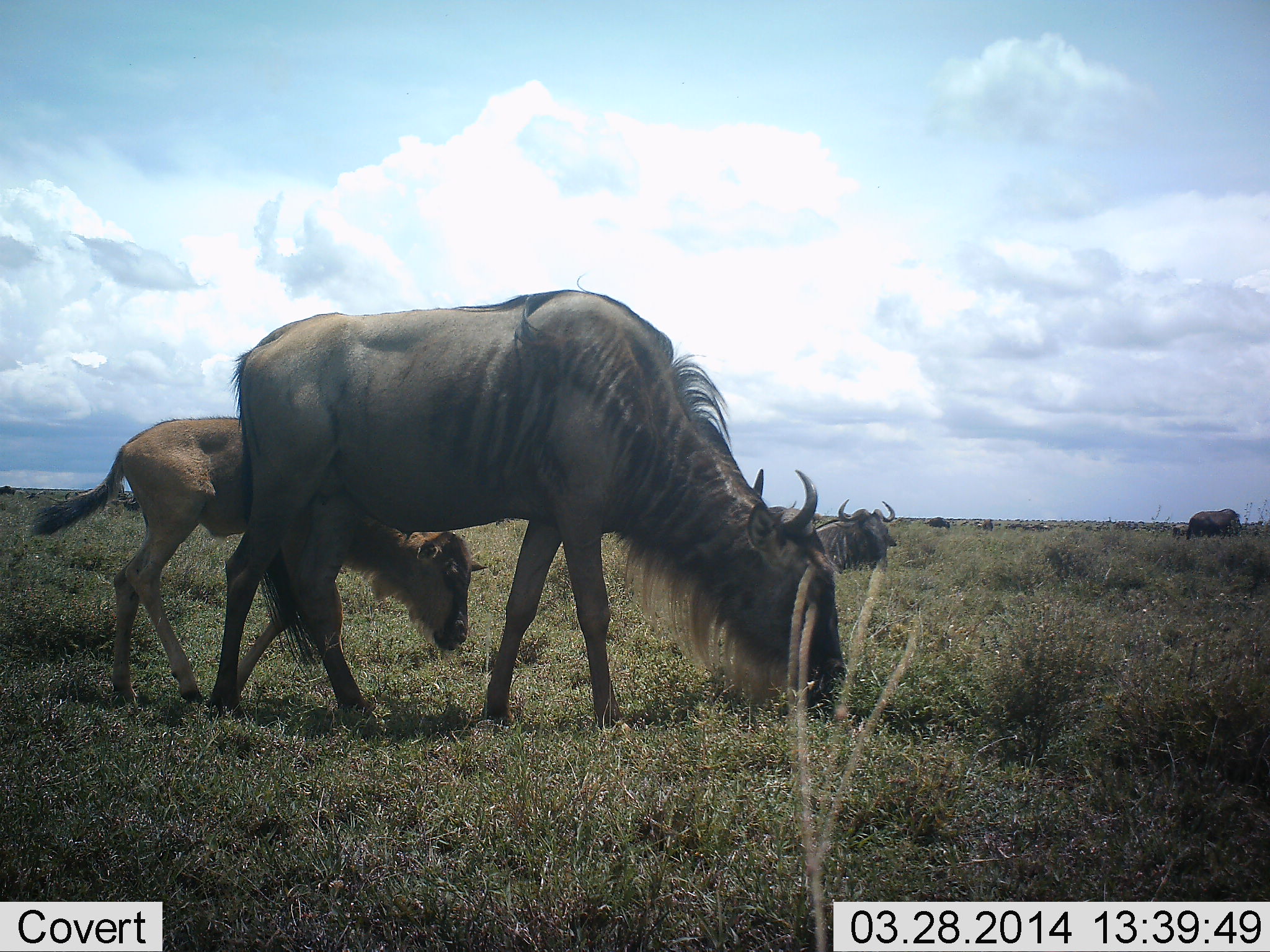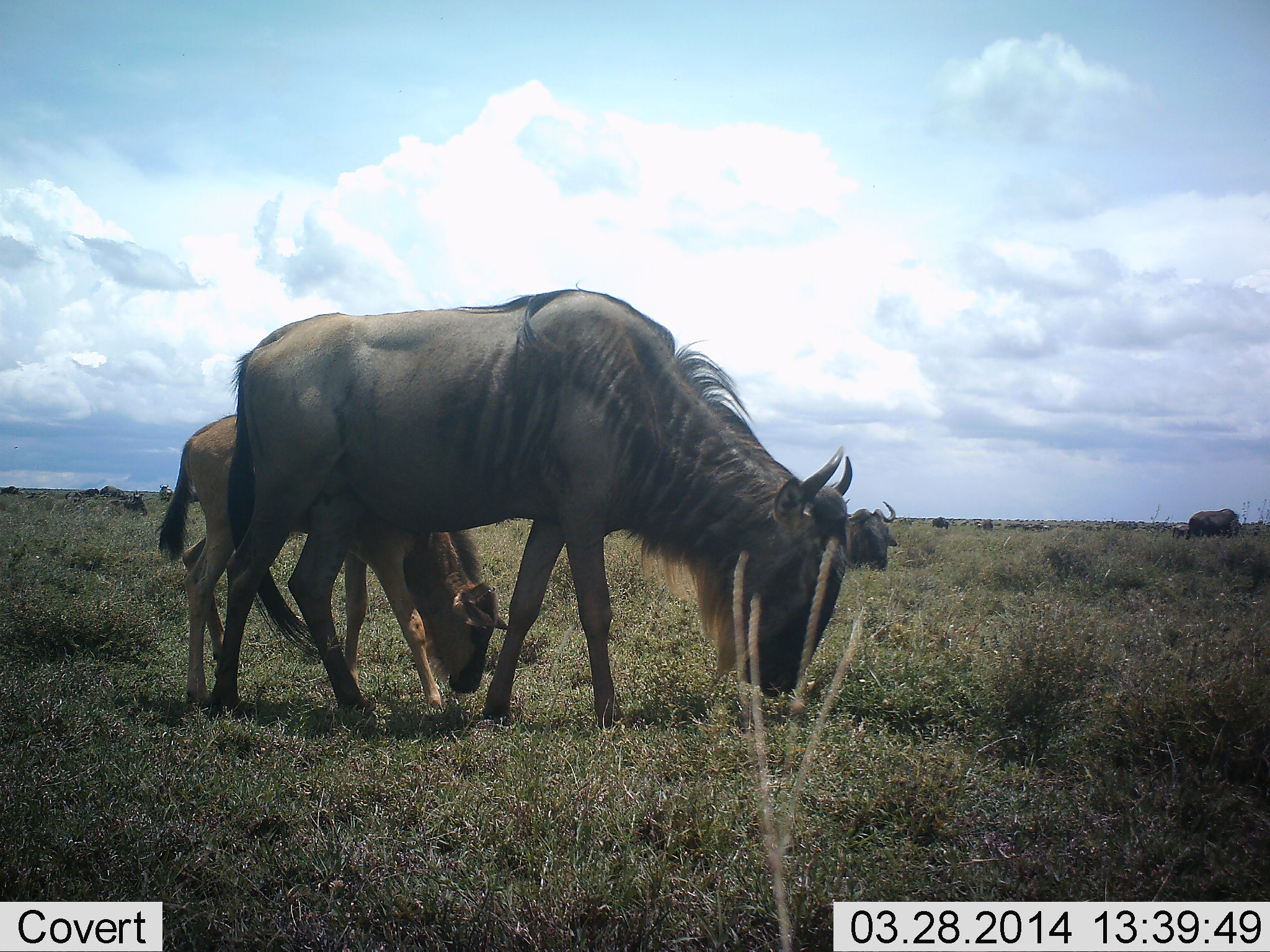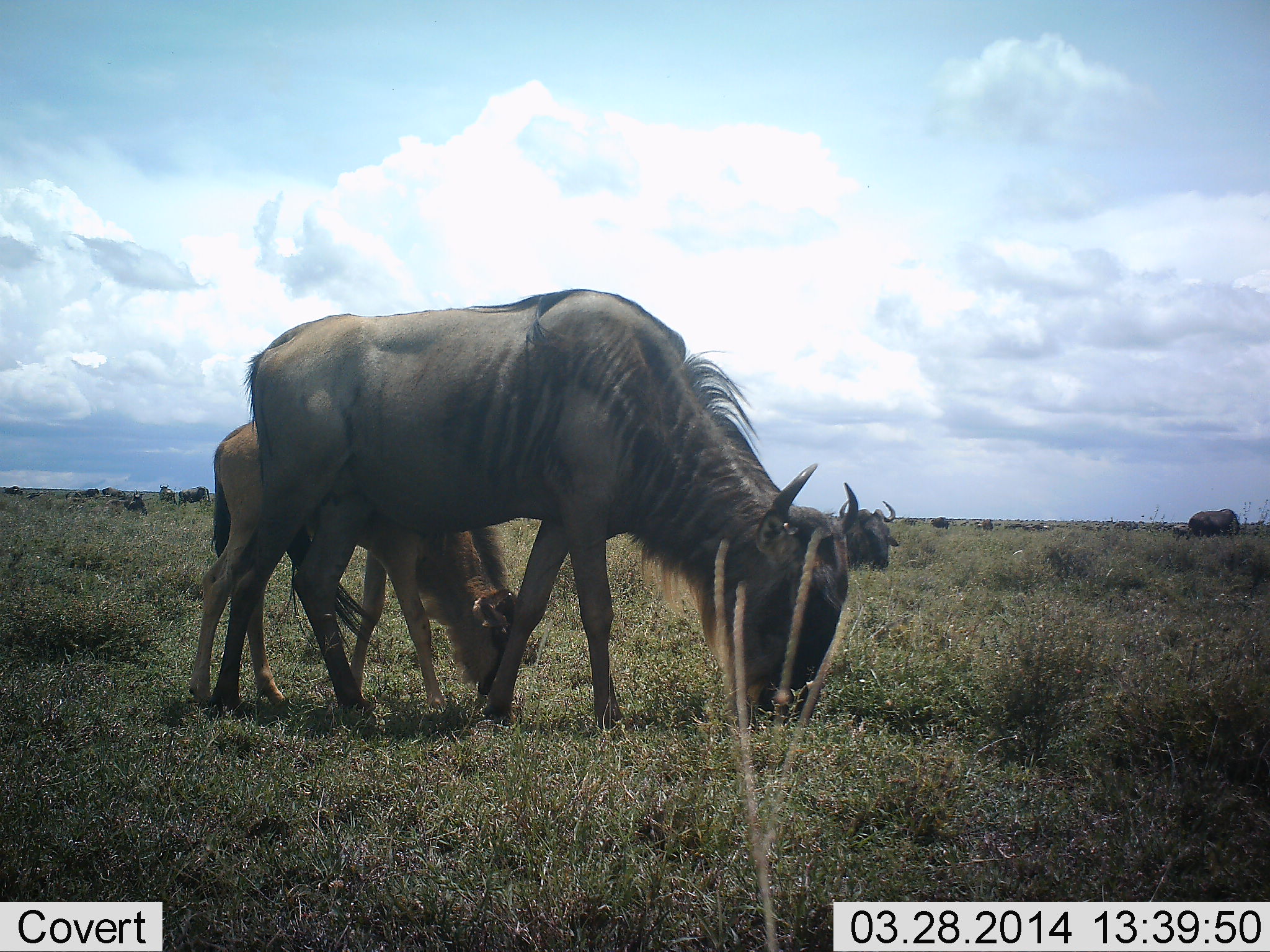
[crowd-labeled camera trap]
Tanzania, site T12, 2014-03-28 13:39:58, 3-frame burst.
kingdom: Animalia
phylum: Chordata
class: Mammalia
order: Artiodactyla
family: Bovidae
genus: Connochaetes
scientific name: Connochaetes taurinus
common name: blue wildebeest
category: wildebeest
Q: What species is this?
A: Wildebeest (blue wildebeest) (Connochaetes taurinus).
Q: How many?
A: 4.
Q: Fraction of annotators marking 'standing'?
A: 40%.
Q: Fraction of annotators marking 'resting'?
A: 10%.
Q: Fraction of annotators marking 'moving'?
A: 30%.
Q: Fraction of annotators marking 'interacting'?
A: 0%.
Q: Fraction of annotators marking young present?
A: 80%.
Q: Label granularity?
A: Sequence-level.